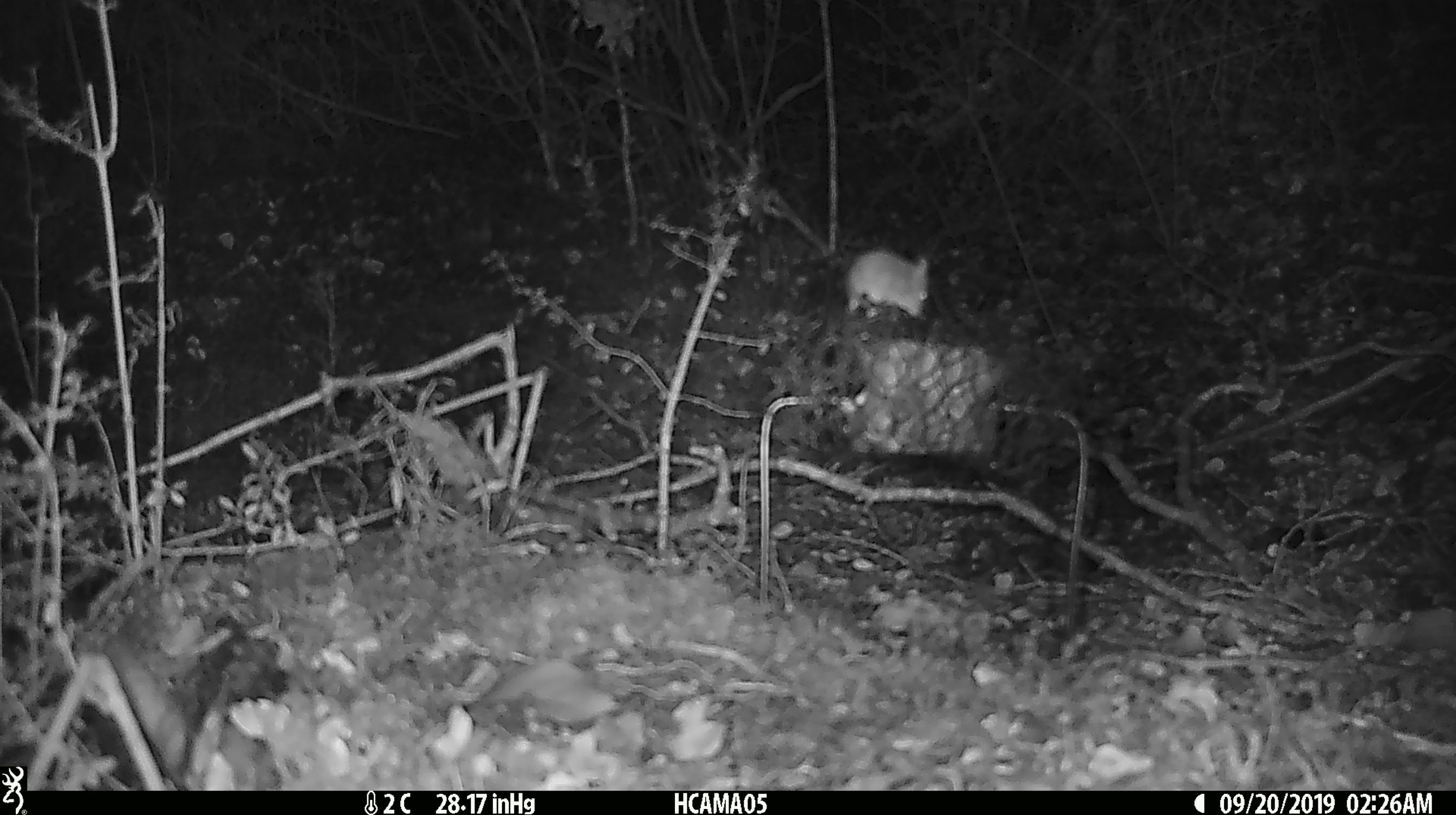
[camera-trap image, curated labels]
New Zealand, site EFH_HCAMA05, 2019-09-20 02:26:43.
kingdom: Animalia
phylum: Chordata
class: Mammalia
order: Rodentia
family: Muridae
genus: Mus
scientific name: Mus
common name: mouse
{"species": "mouse (Mus)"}